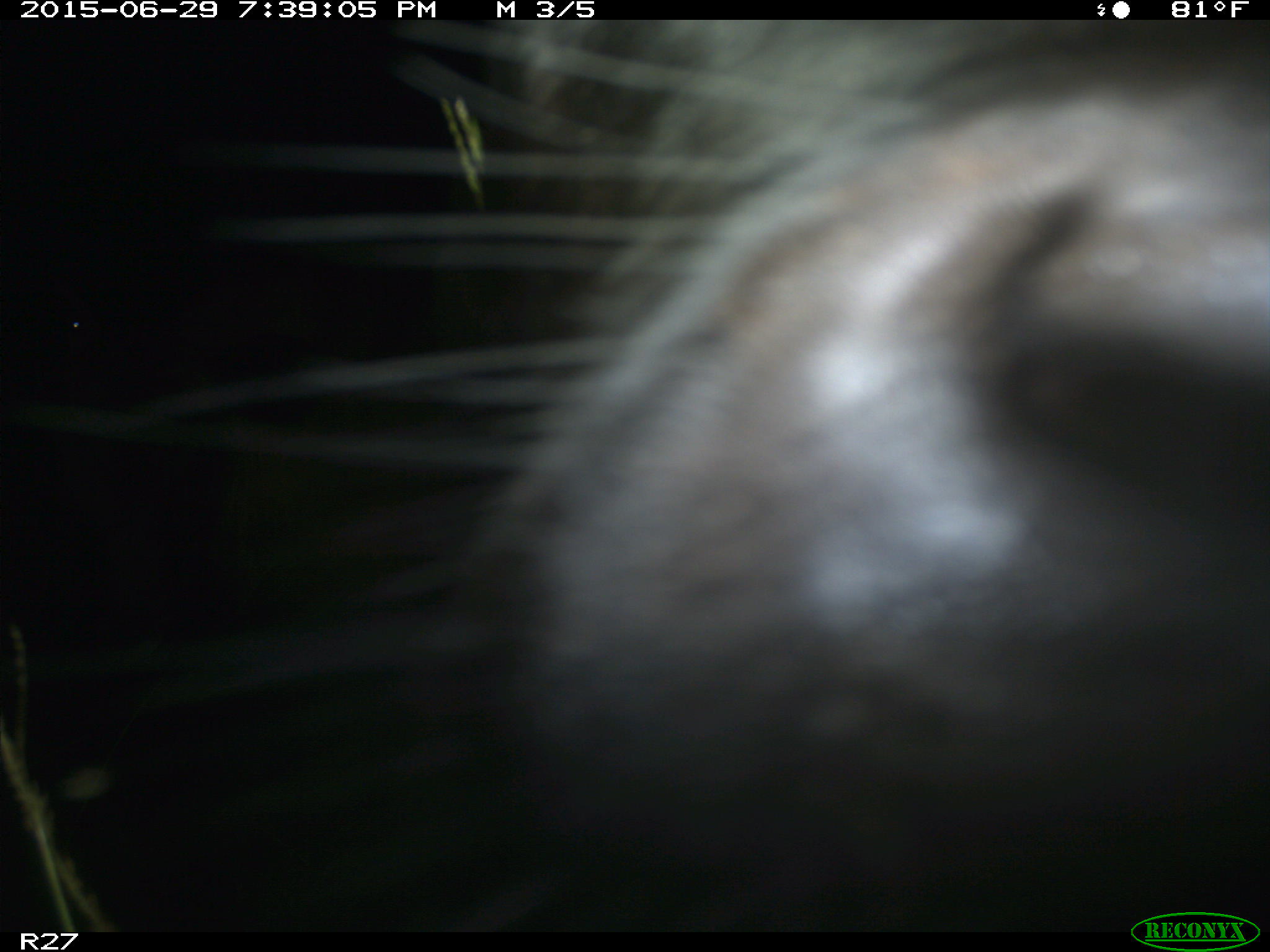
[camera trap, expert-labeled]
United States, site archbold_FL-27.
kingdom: Animalia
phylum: Chordata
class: Mammalia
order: Artiodactyla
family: Bovidae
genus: Bos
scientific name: Bos taurus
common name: domestic cow